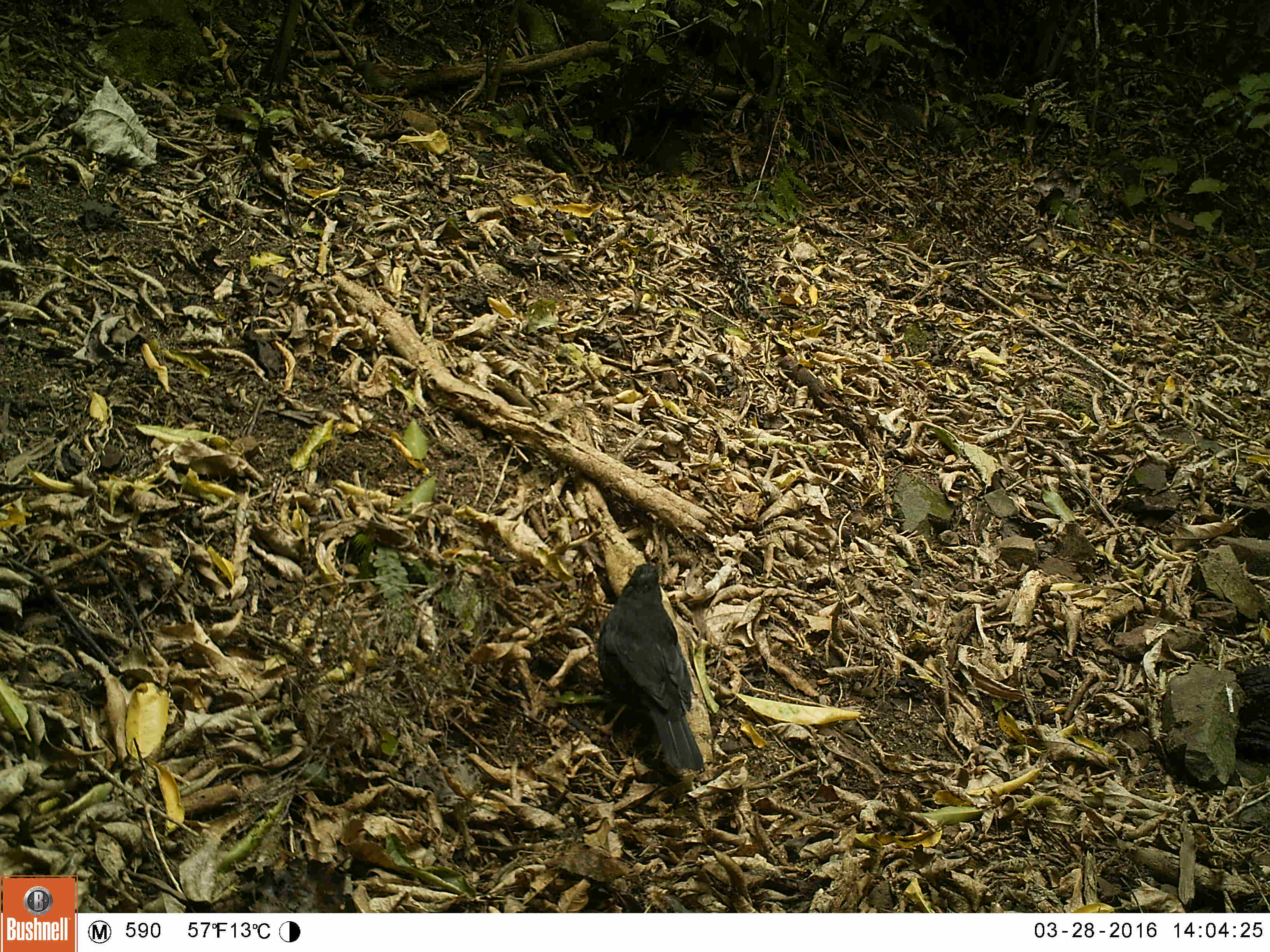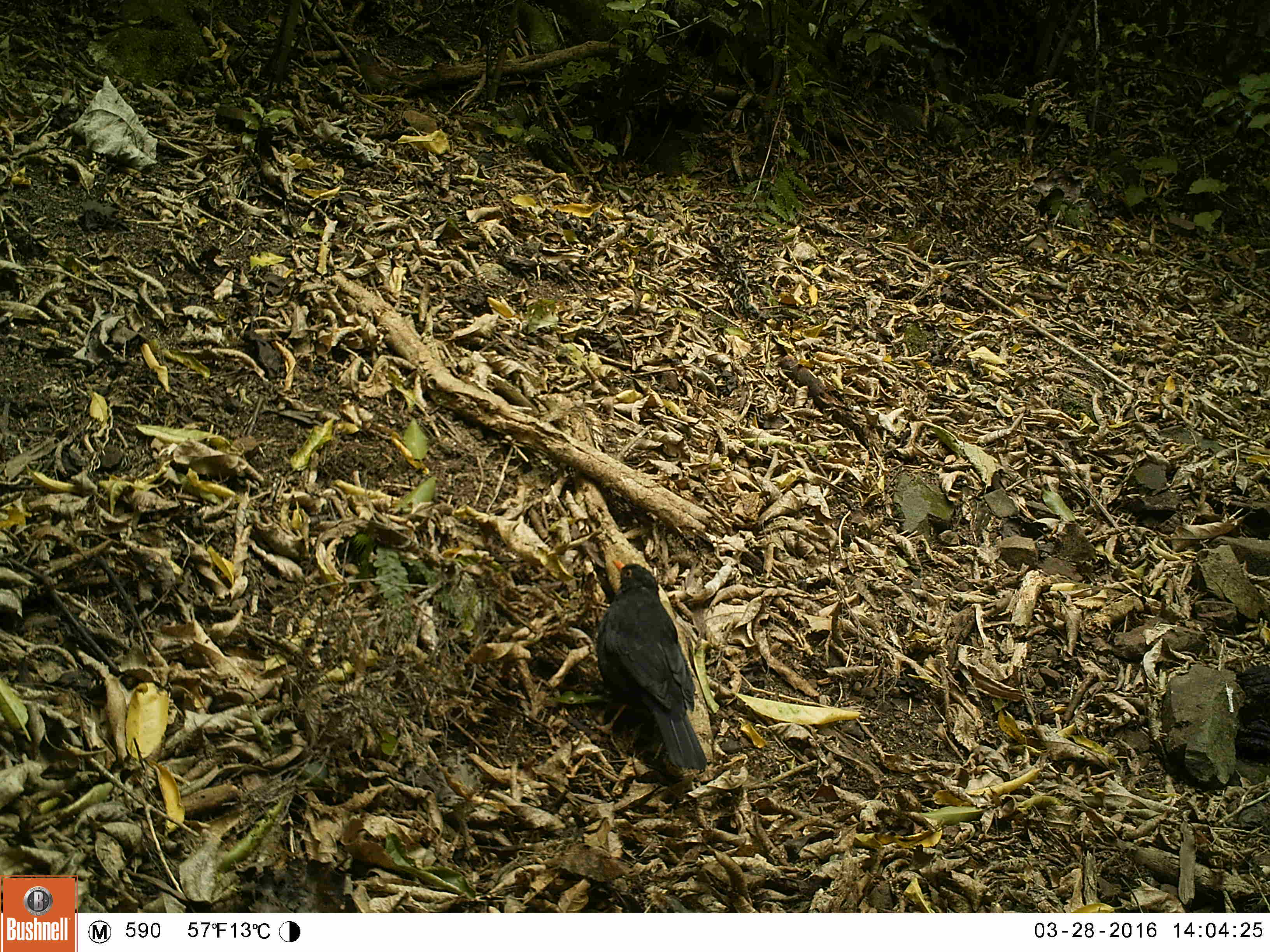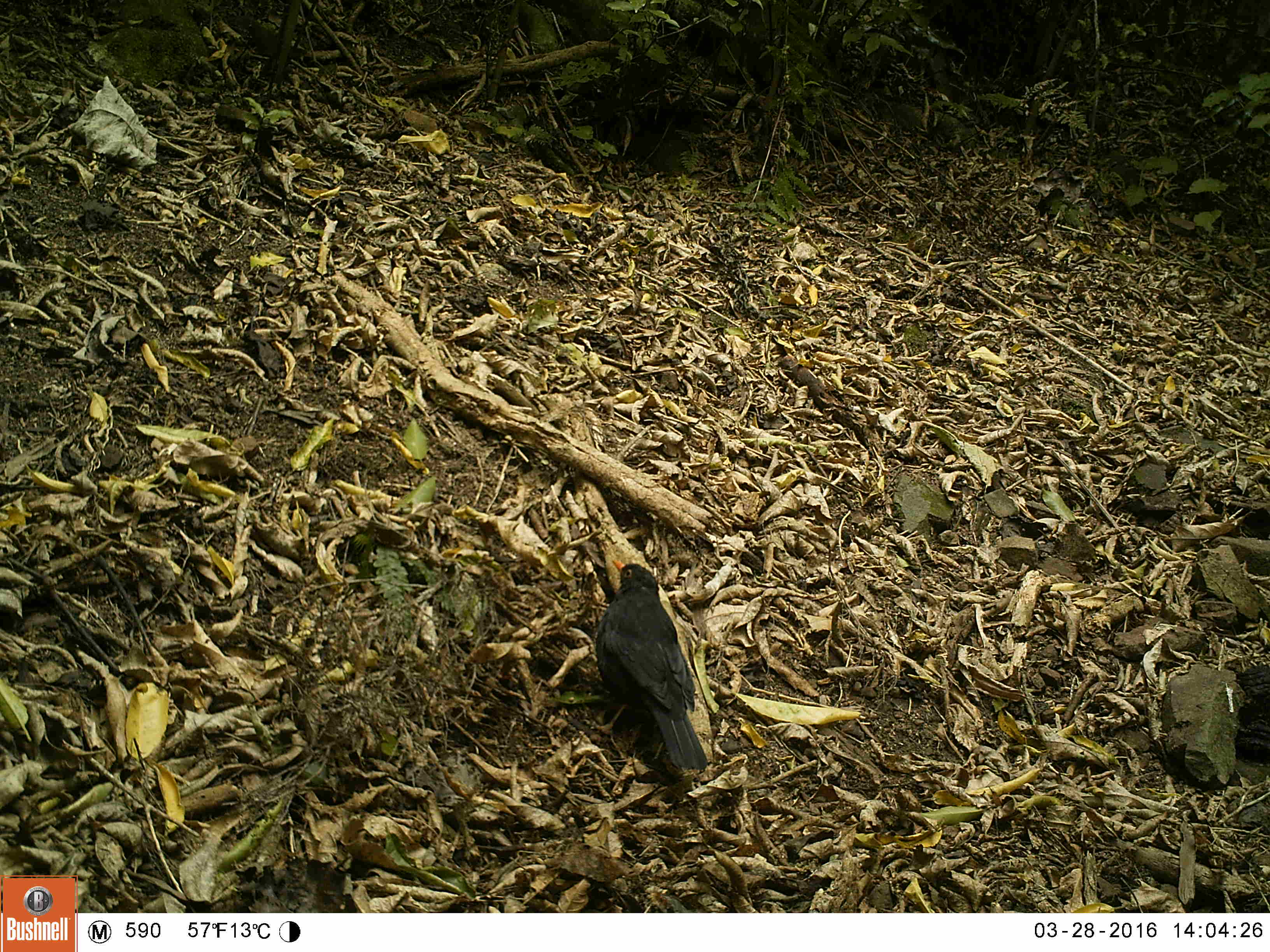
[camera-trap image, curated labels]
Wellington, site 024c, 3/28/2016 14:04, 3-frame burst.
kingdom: Animalia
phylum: Chordata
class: Aves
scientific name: Aves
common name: bird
Bird (Aves).